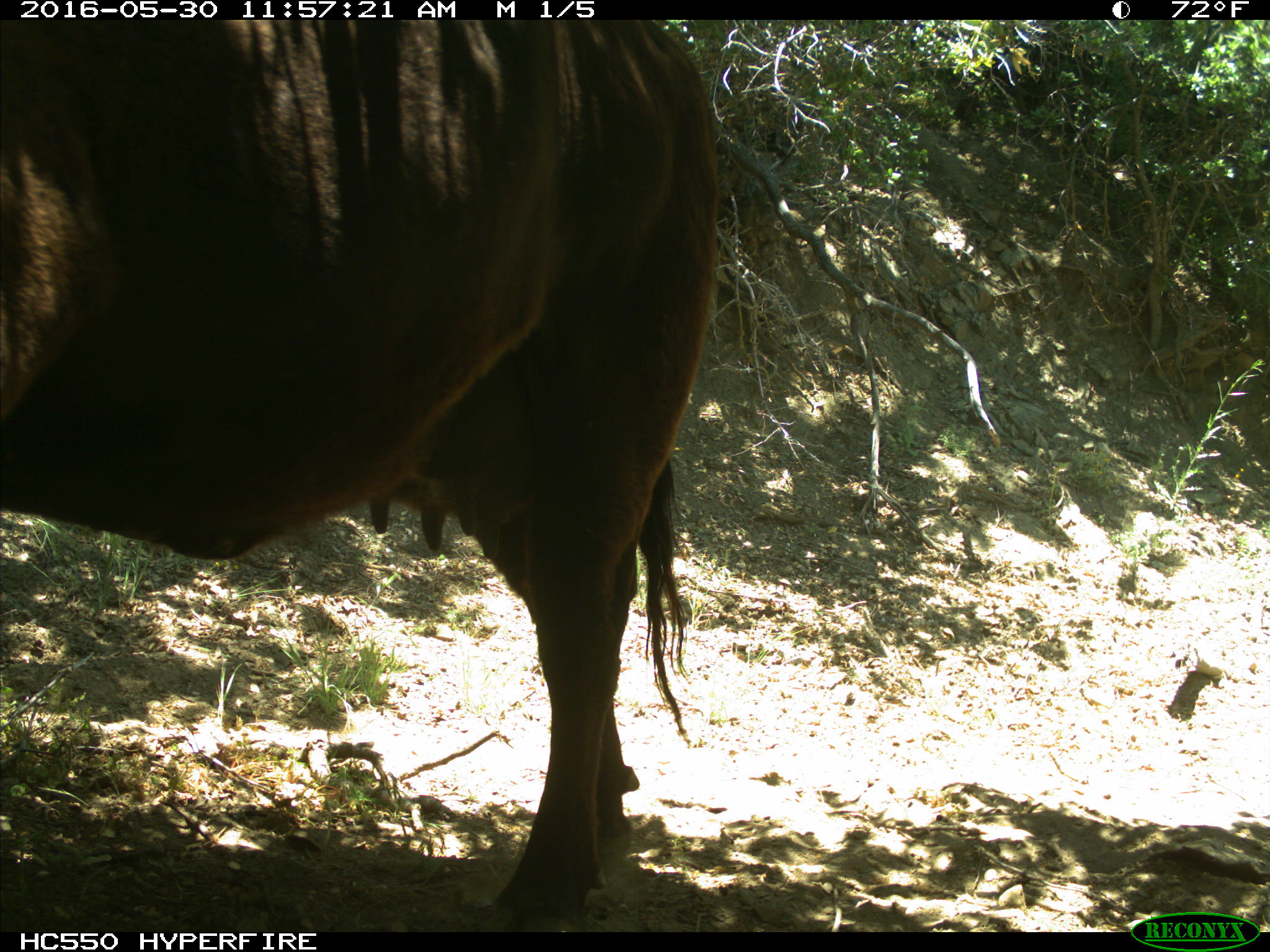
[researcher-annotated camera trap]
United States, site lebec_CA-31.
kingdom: Animalia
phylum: Chordata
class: Mammalia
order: Artiodactyla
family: Bovidae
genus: Bos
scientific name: Bos taurus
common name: domestic cow